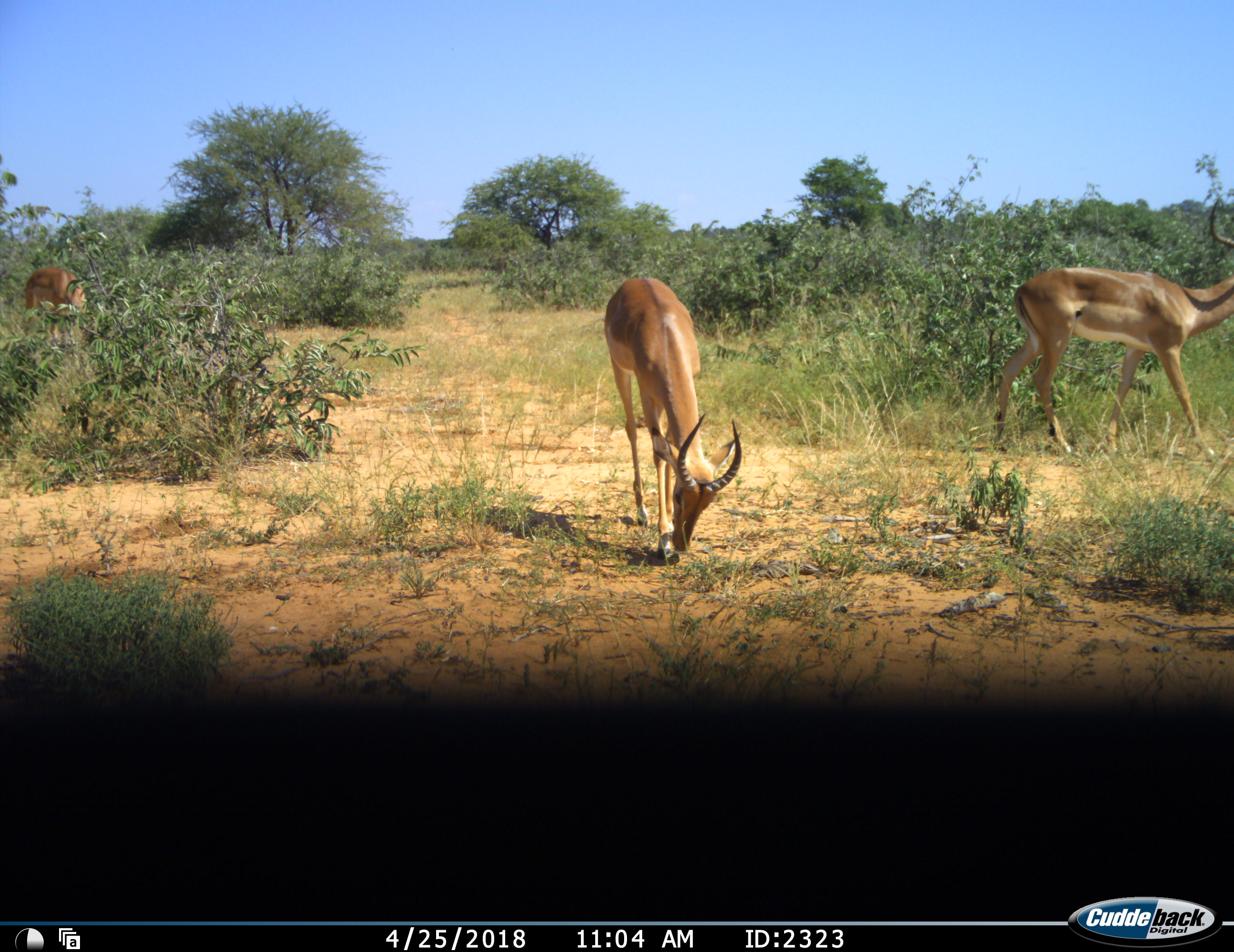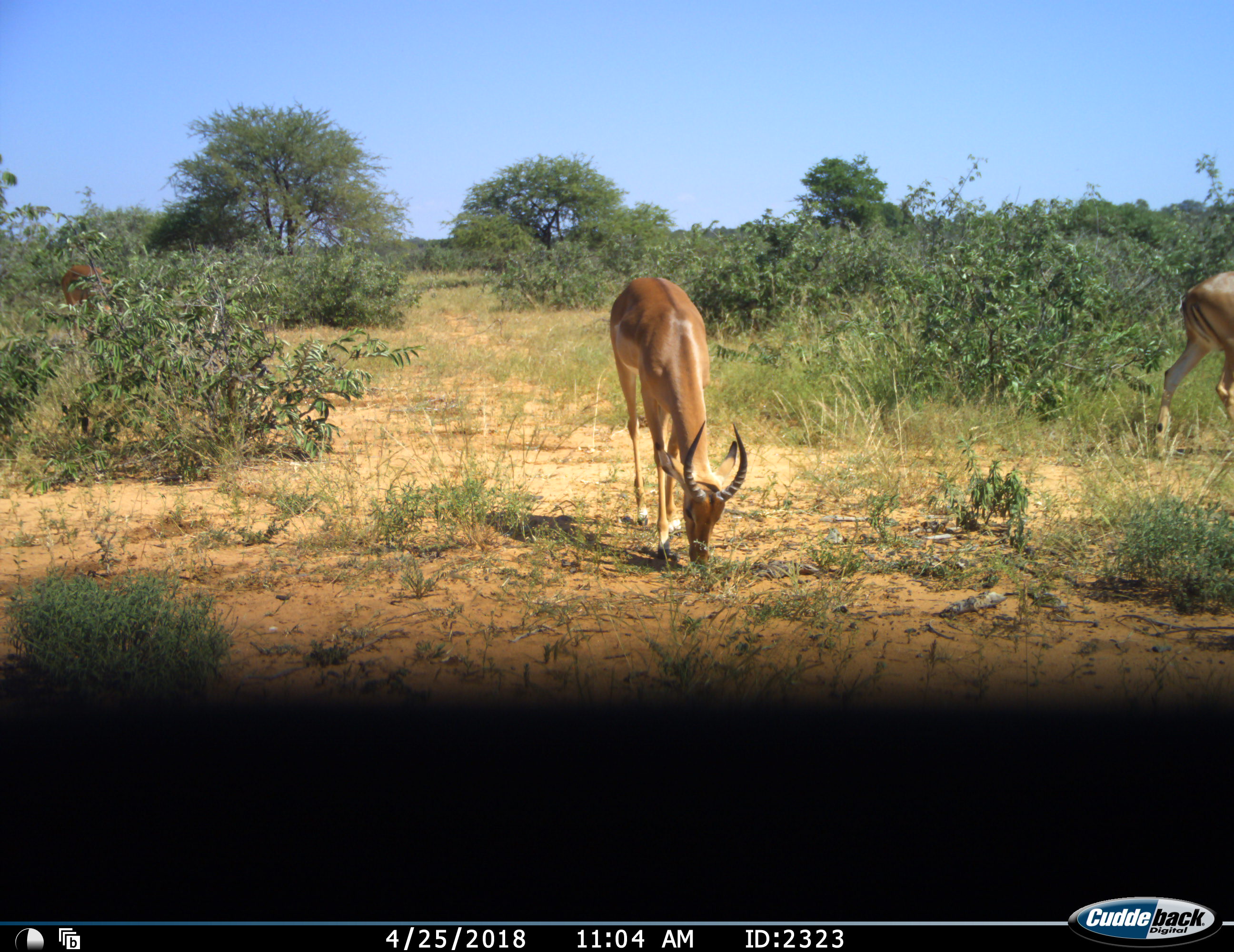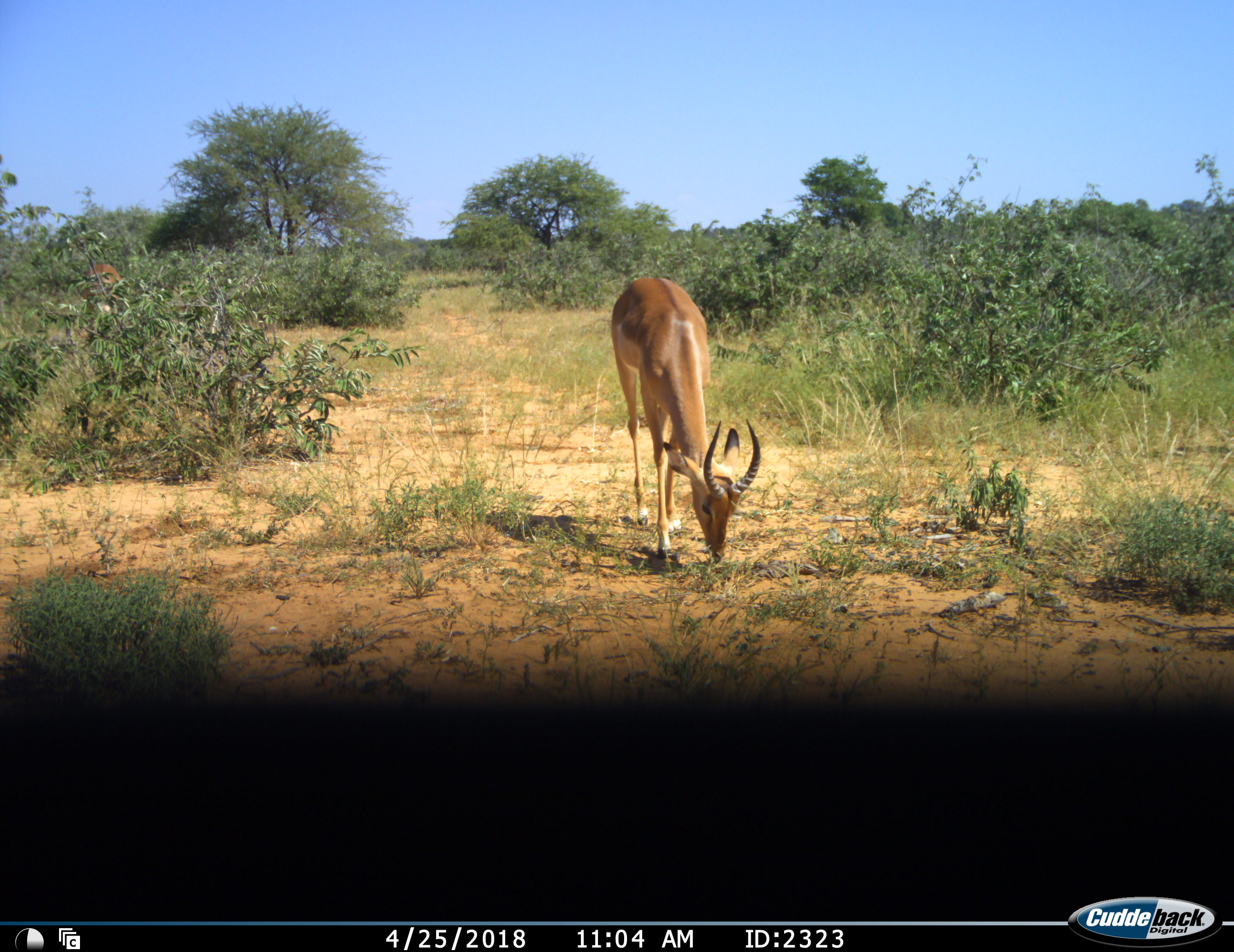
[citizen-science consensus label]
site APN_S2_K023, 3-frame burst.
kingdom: Animalia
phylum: Chordata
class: Mammalia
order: Artiodactyla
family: Bovidae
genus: Aepyceros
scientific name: Aepyceros melampus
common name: impala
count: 3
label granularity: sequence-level